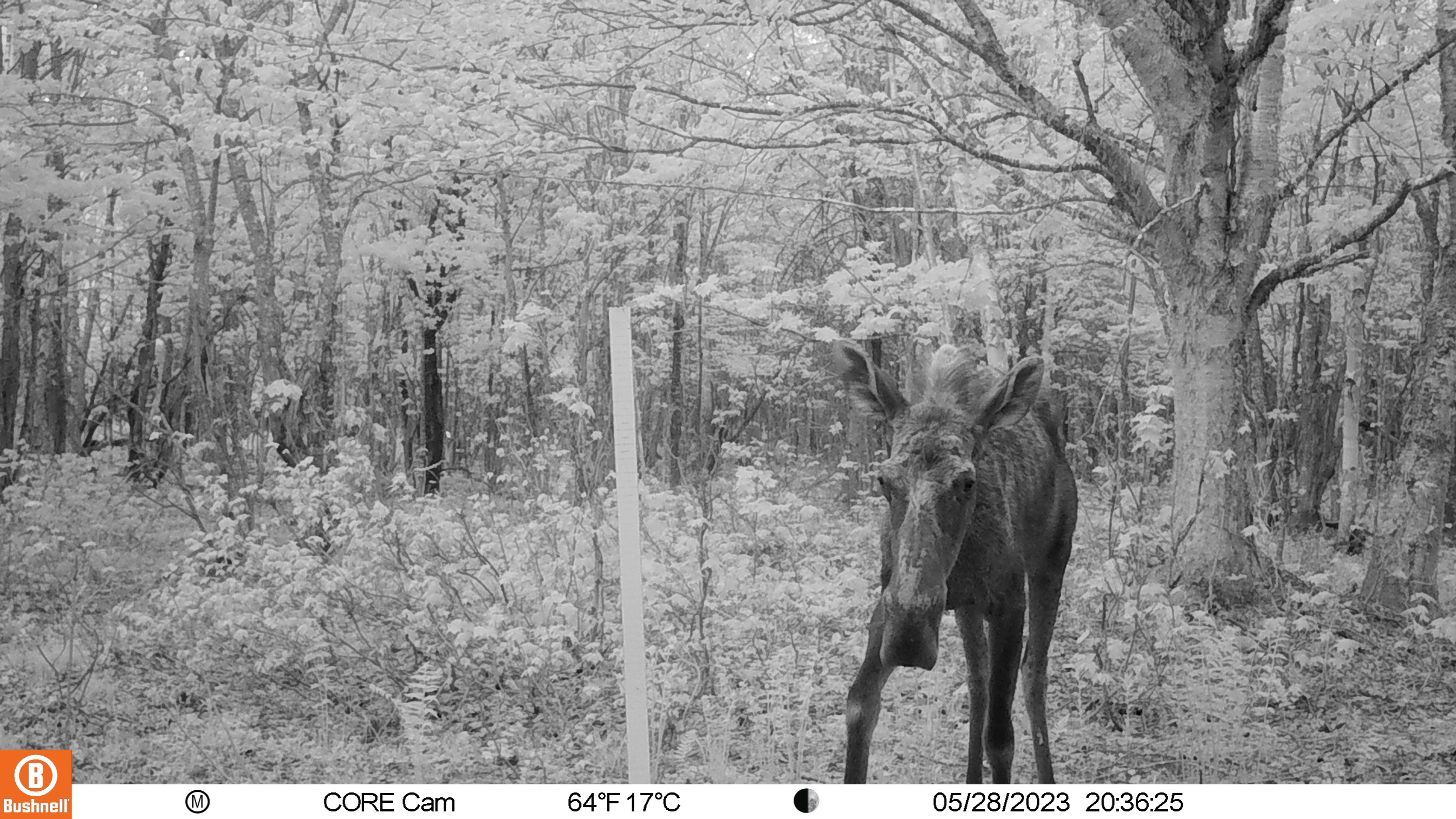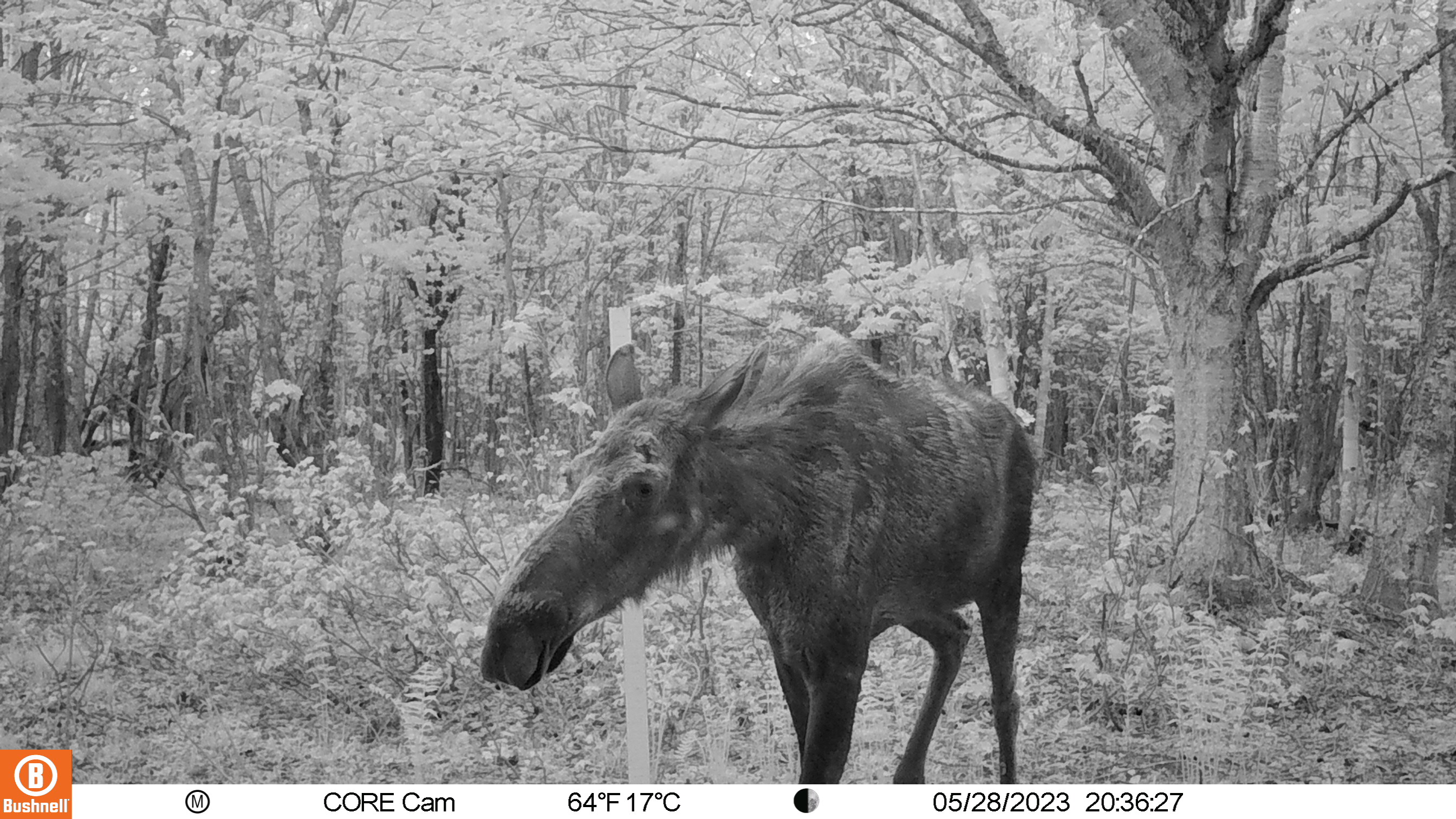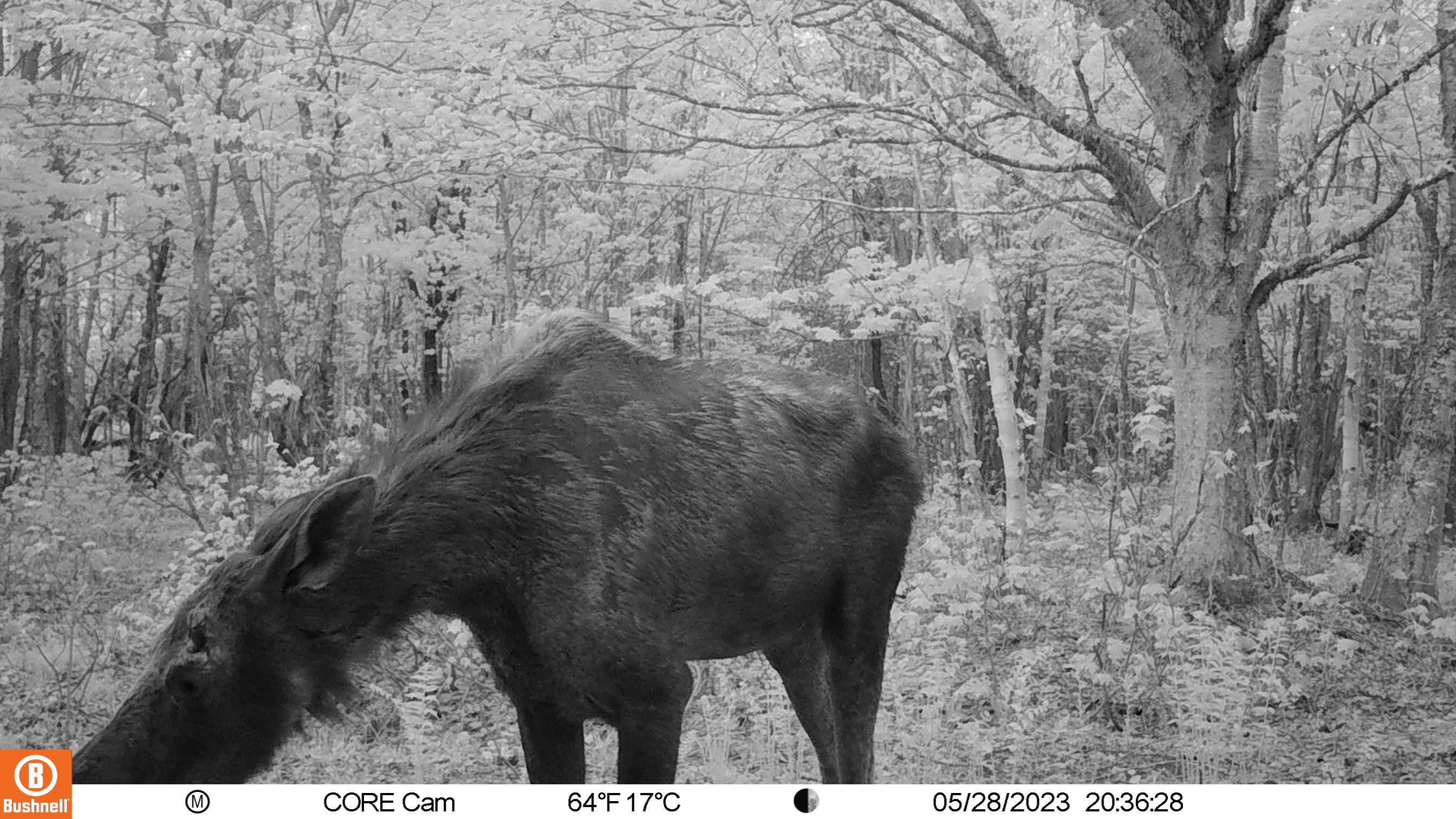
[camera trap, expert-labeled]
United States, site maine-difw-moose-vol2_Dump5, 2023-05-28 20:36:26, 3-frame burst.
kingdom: Animalia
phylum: Chordata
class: Mammalia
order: Artiodactyla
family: Cervidae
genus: Alces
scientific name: Alces alces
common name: moose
Moose (Alces alces).